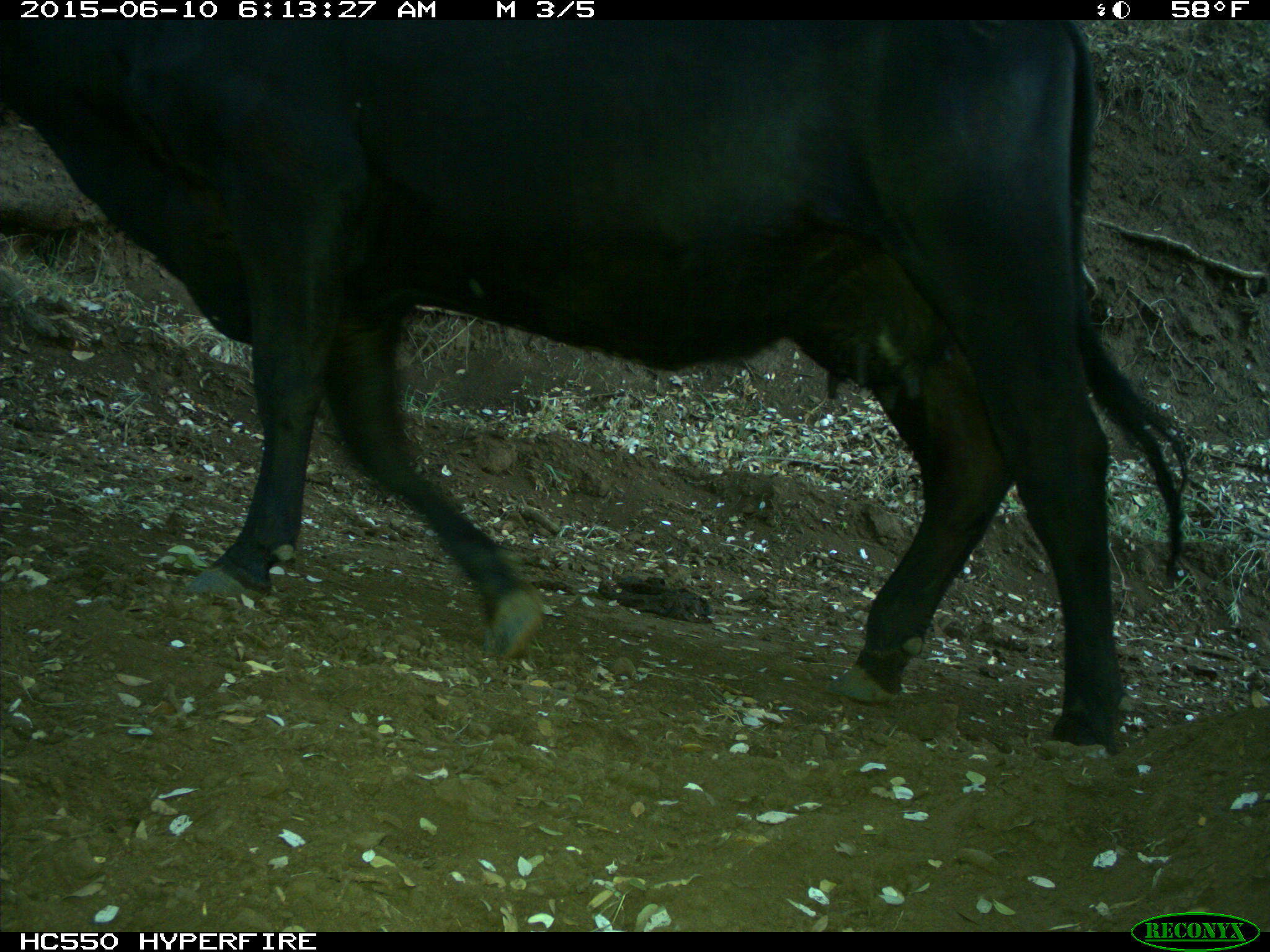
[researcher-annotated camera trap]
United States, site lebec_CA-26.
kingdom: Animalia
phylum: Chordata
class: Mammalia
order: Artiodactyla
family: Bovidae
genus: Bos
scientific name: Bos taurus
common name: domestic cow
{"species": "Bos taurus (domestic cow)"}